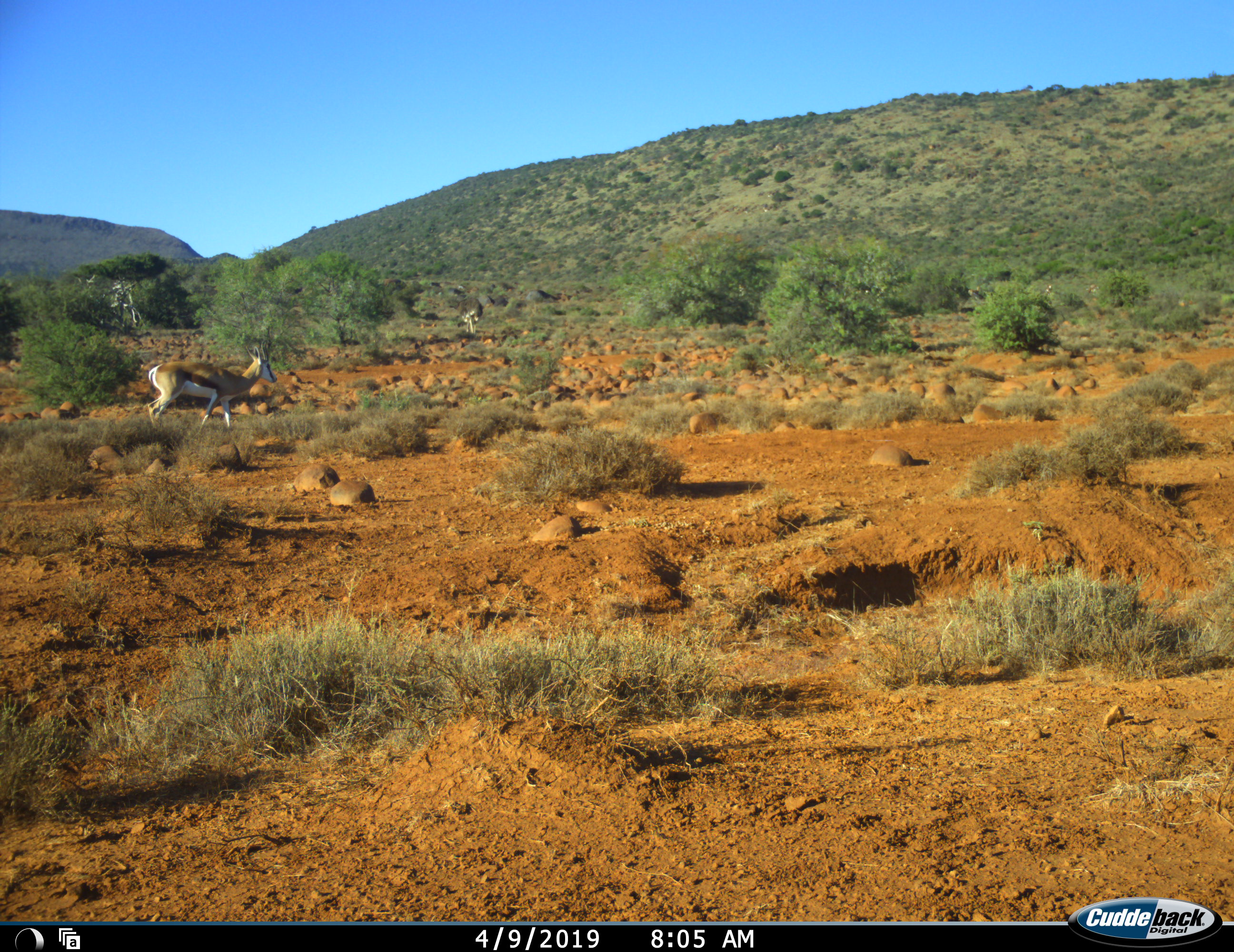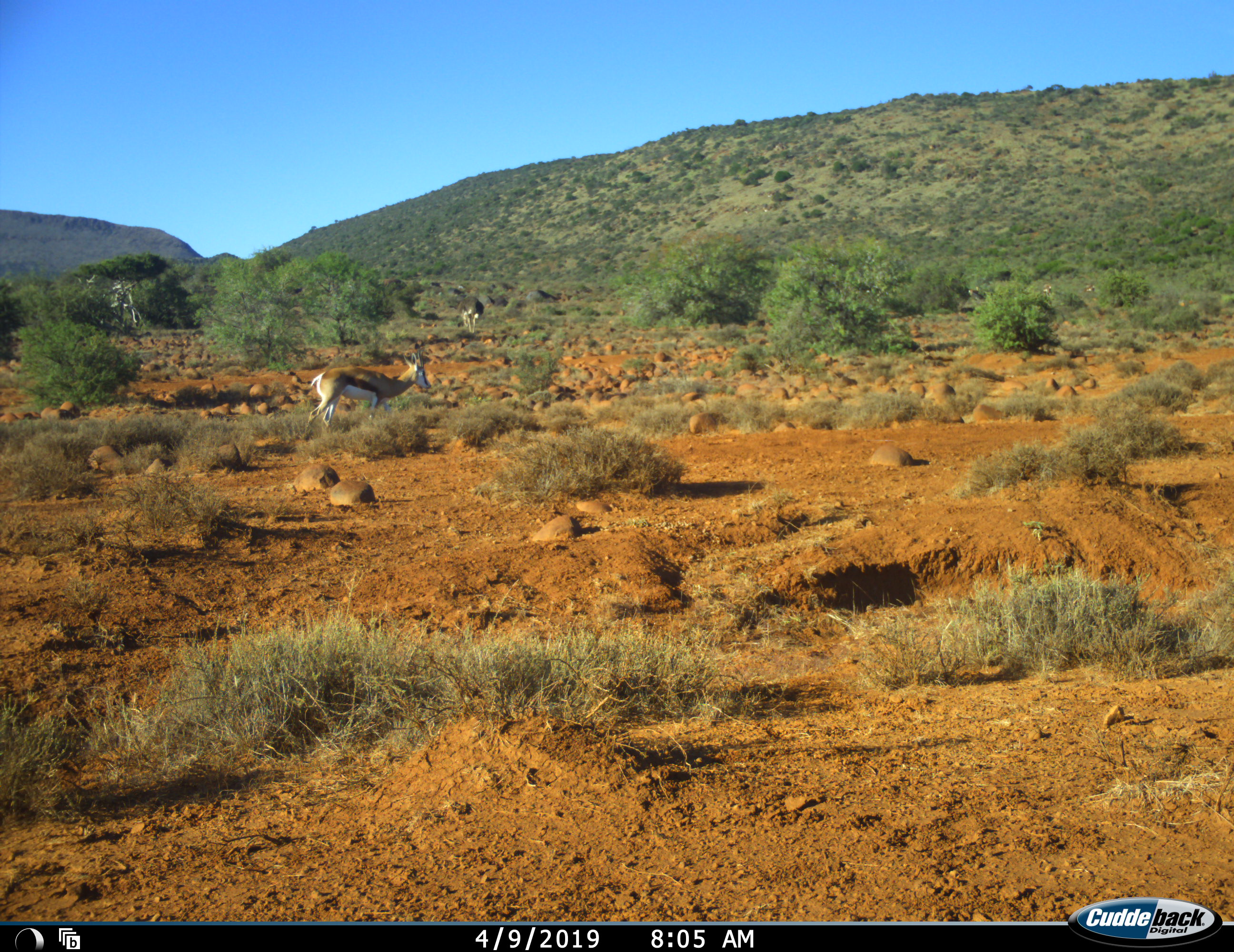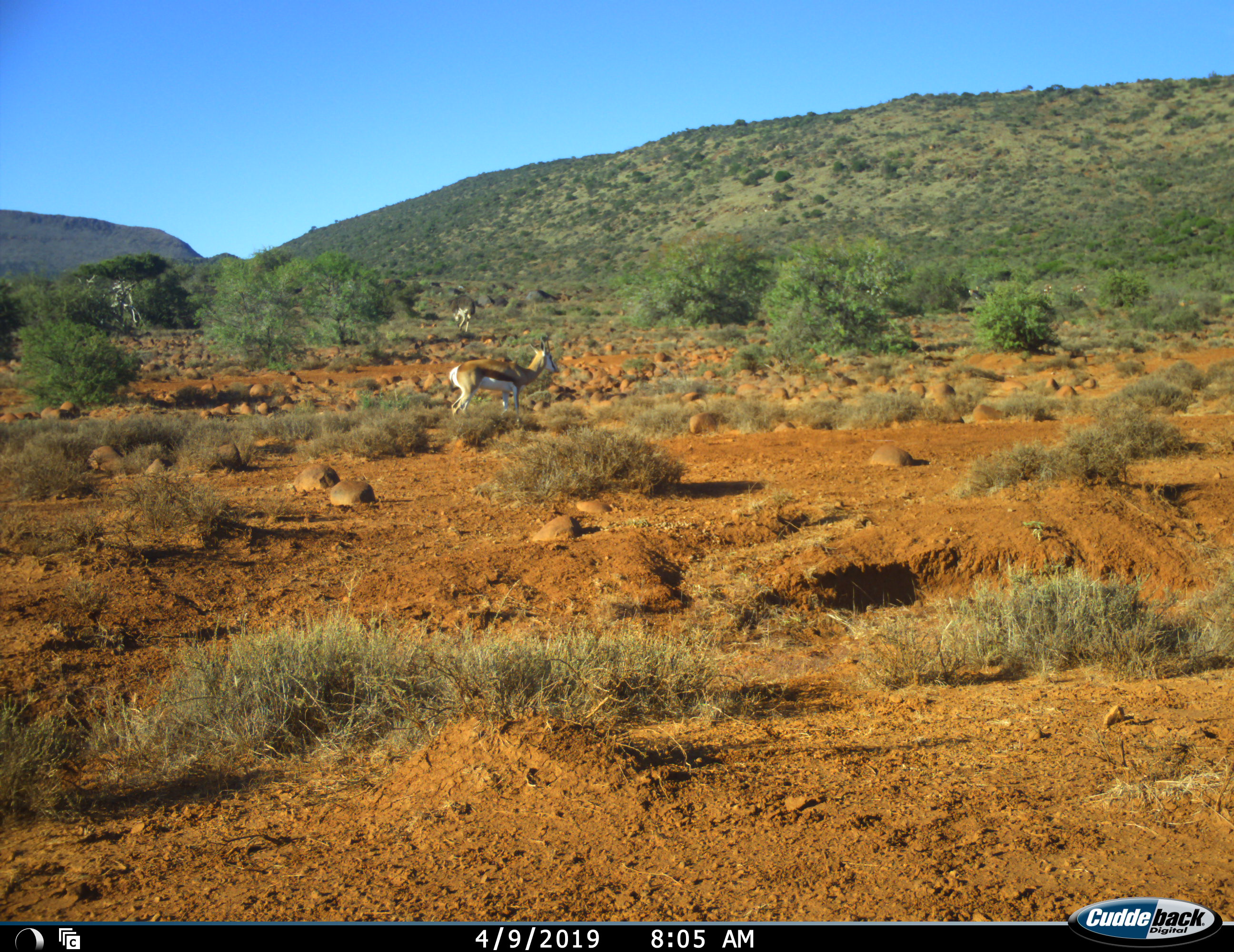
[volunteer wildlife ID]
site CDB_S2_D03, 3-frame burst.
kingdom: Animalia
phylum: Chordata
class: Mammalia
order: Artiodactyla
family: Bovidae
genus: Antidorcas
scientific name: Antidorcas marsupialis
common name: springbok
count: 1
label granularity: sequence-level